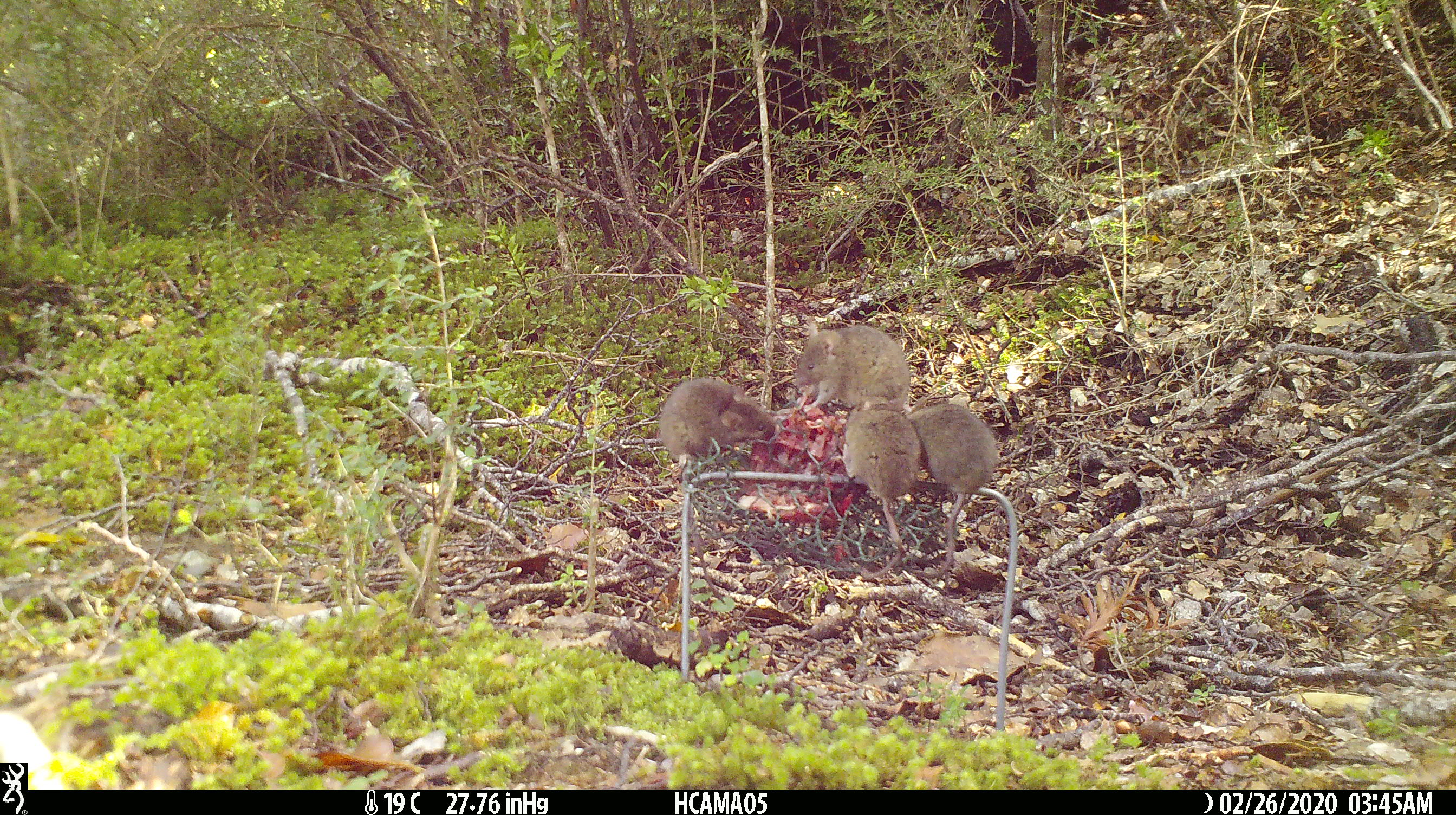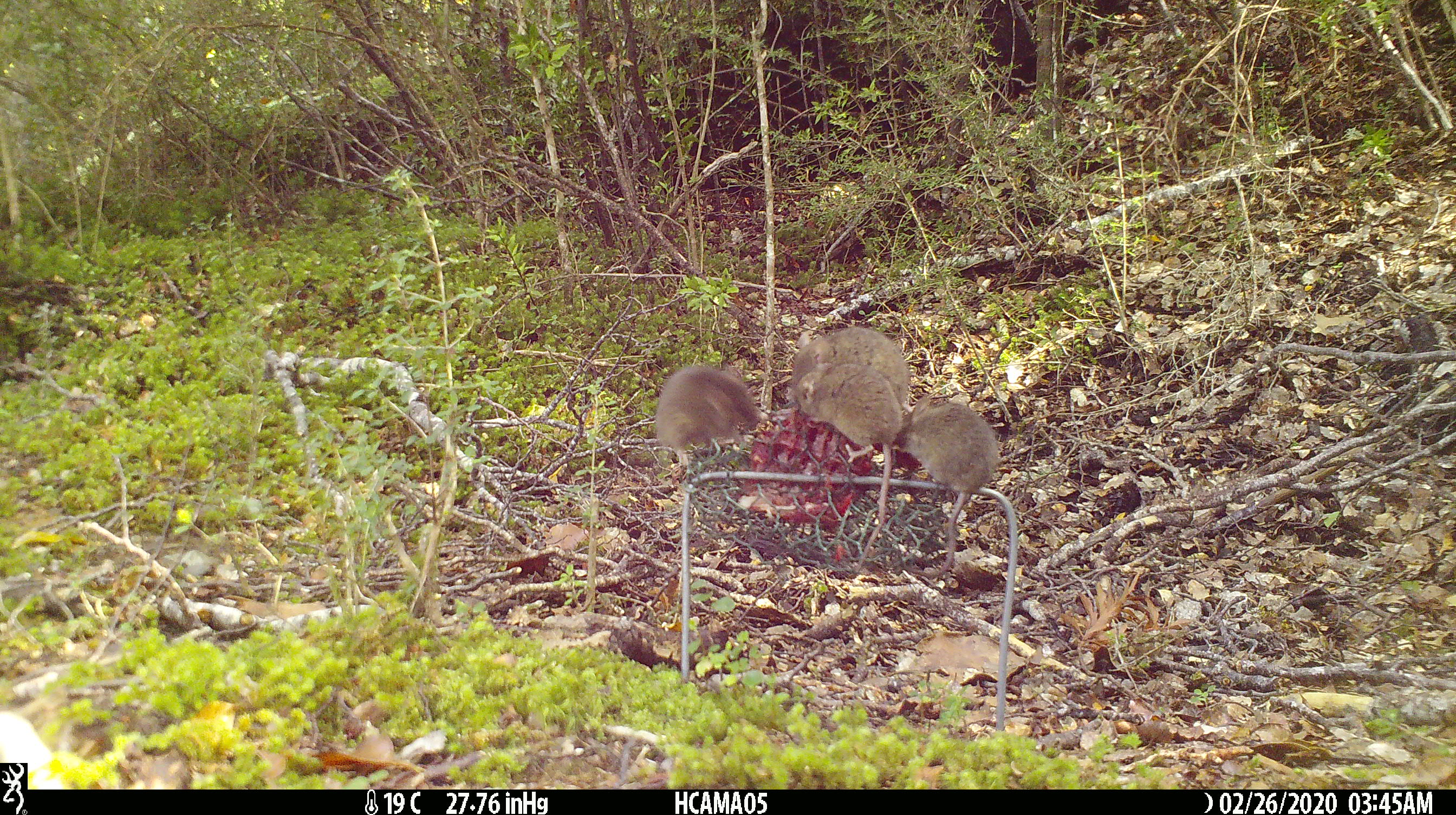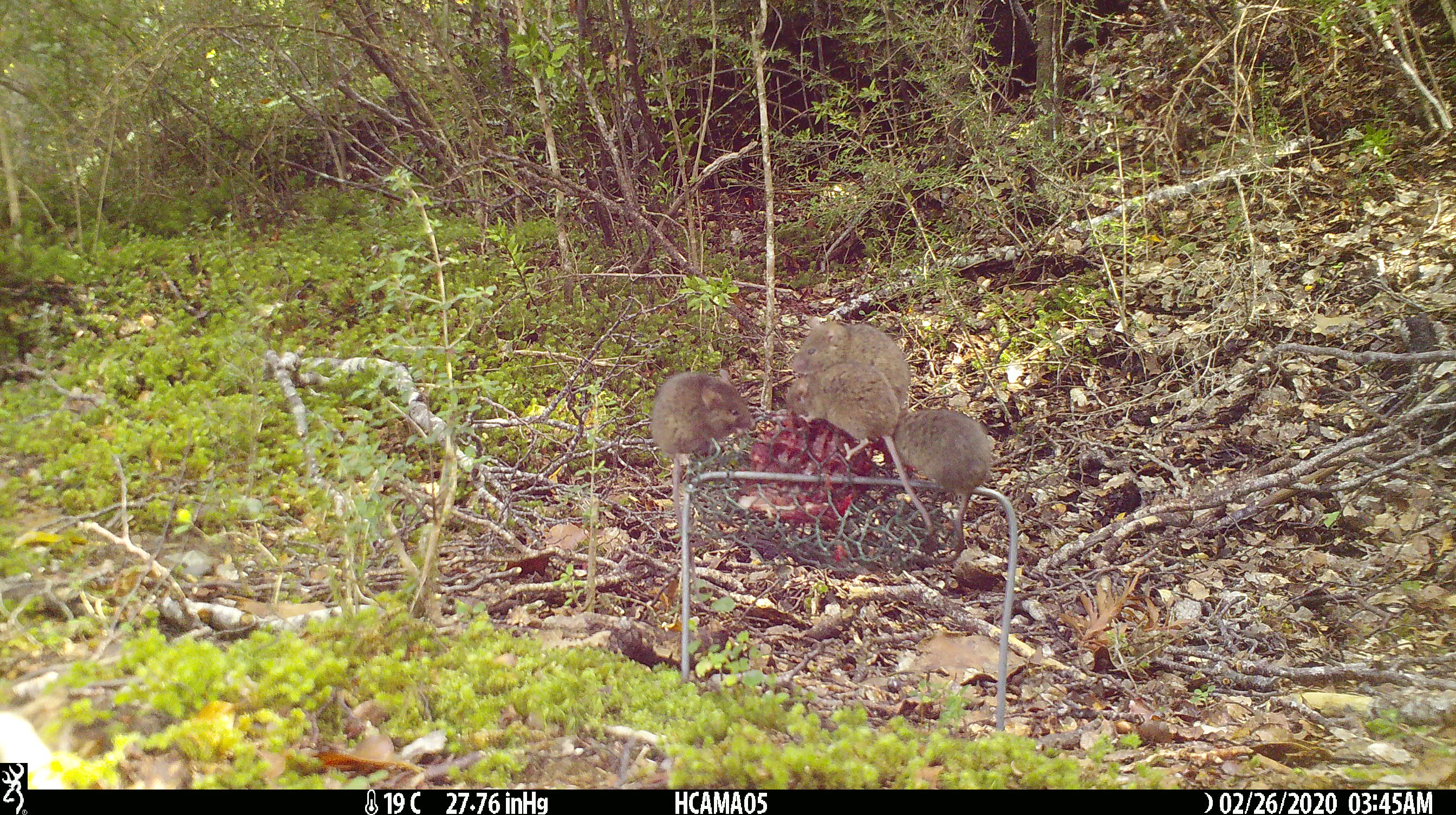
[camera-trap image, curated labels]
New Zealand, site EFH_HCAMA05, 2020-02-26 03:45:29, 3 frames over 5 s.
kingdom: Animalia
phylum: Chordata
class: Mammalia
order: Rodentia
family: Muridae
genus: Mus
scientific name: Mus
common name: mouse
Mouse (Mus).